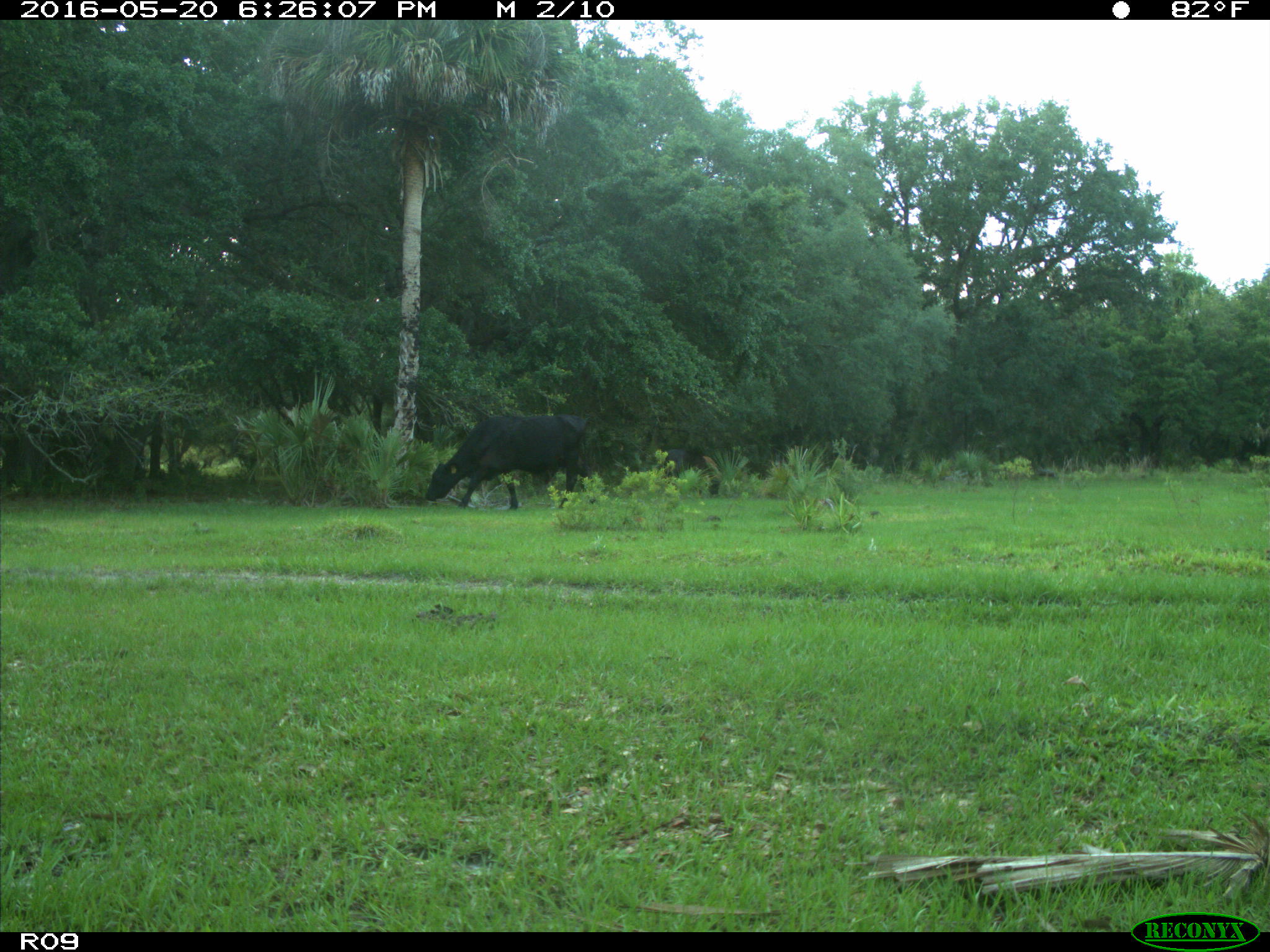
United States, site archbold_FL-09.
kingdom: Animalia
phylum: Chordata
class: Mammalia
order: Artiodactyla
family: Bovidae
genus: Bos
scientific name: Bos taurus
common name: domestic cow